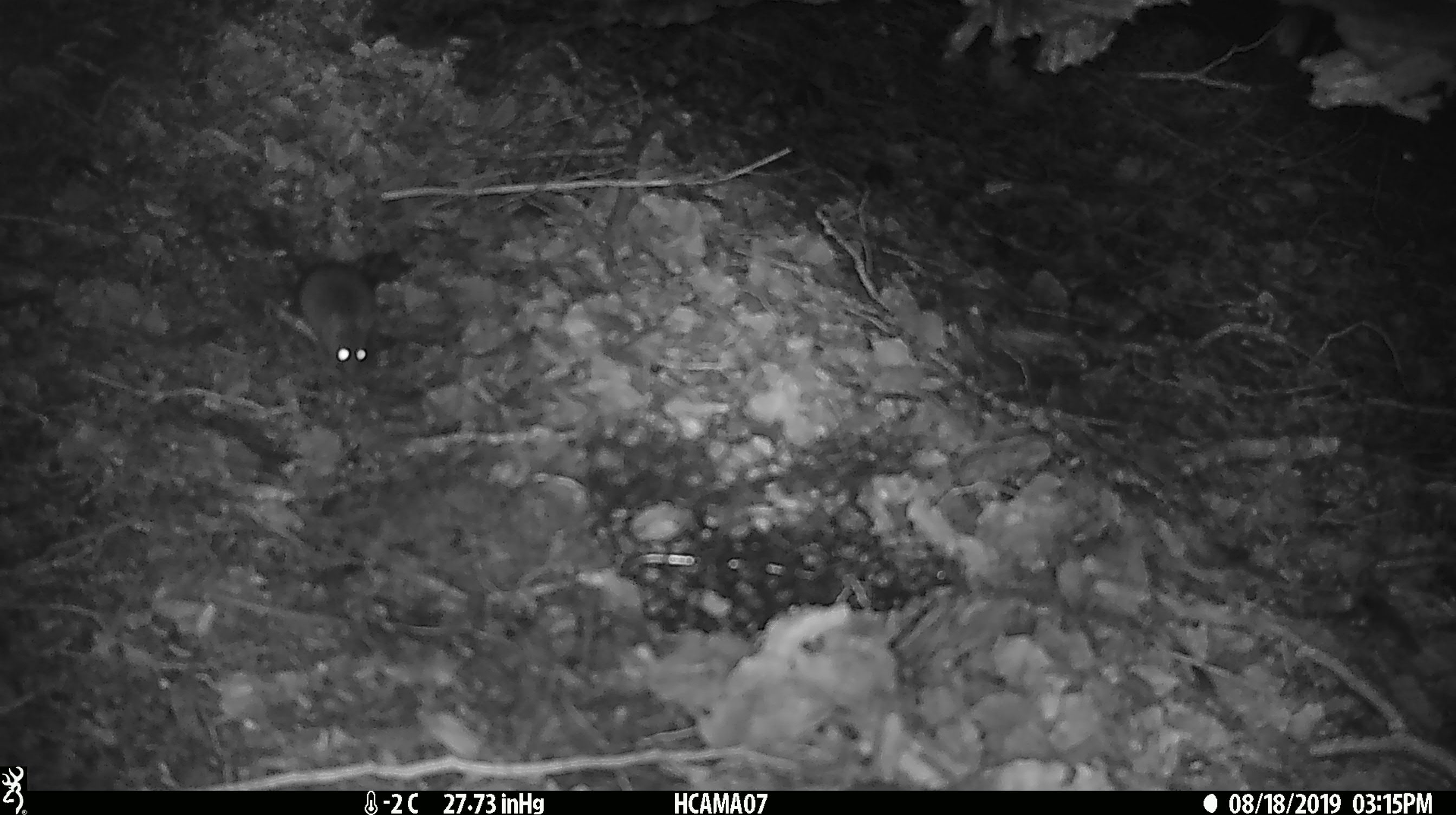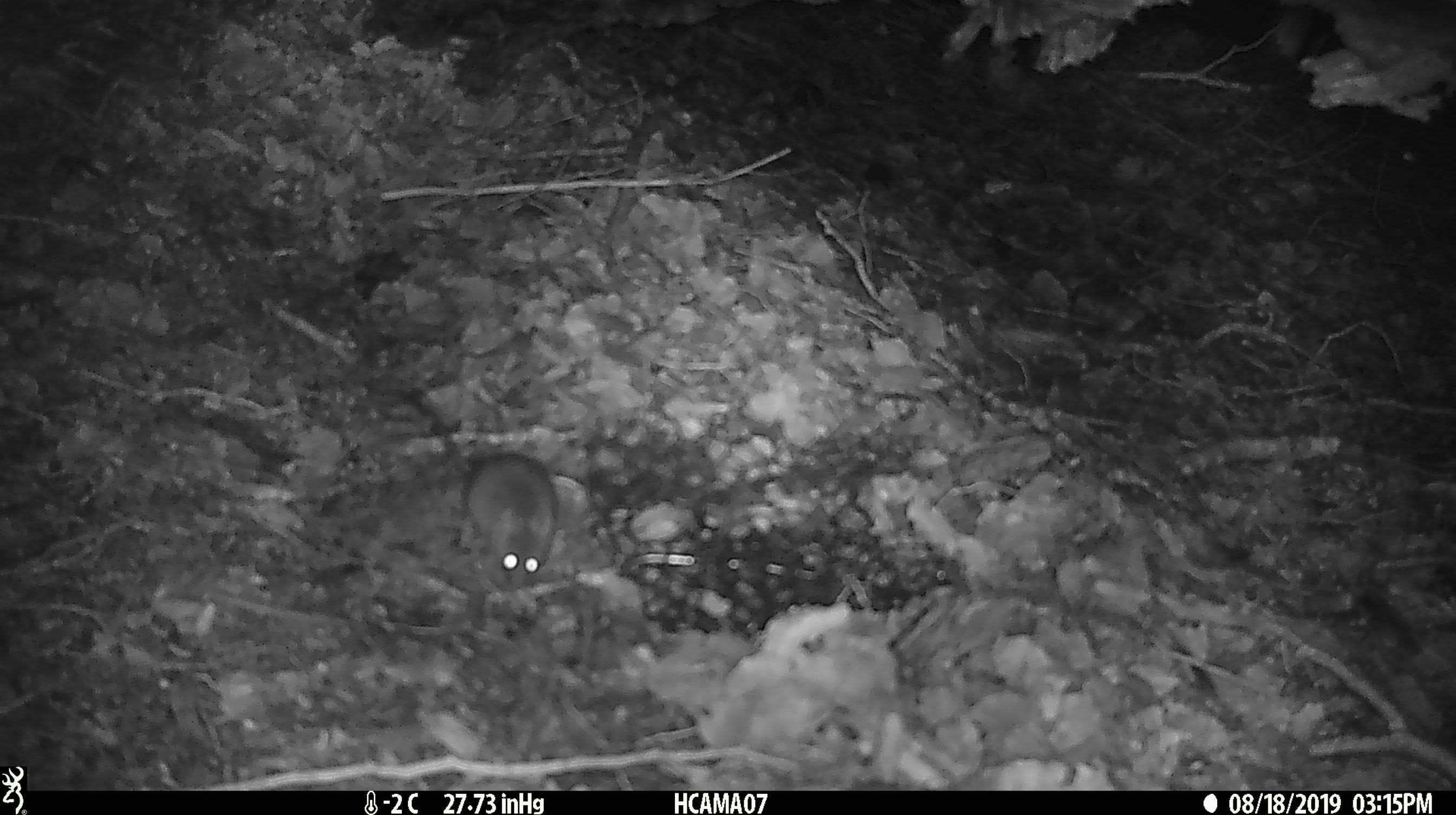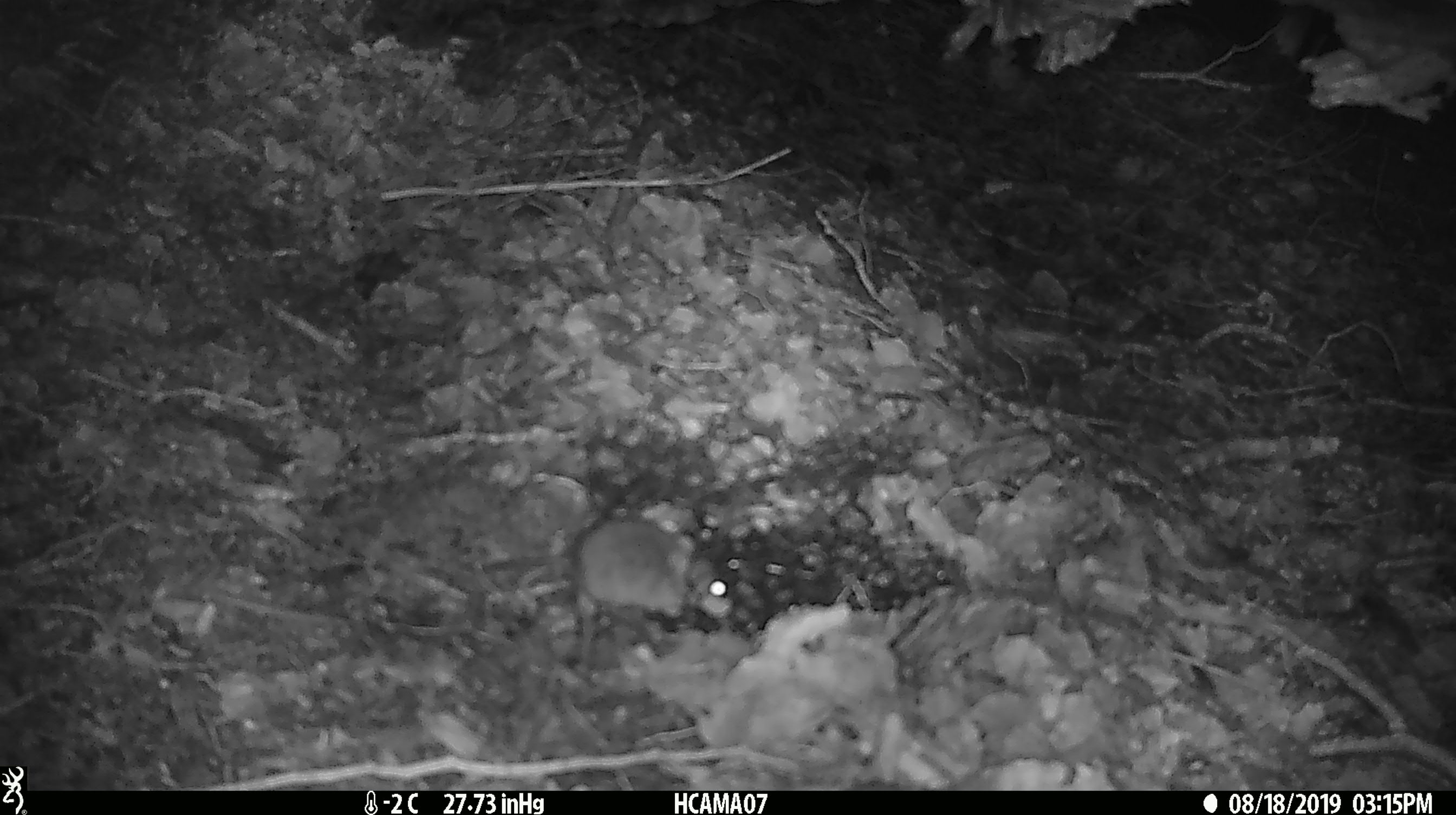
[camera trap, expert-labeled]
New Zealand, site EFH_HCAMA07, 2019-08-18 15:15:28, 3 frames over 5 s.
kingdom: Animalia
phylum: Chordata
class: Mammalia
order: Rodentia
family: Muridae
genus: Mus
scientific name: Mus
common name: mouse